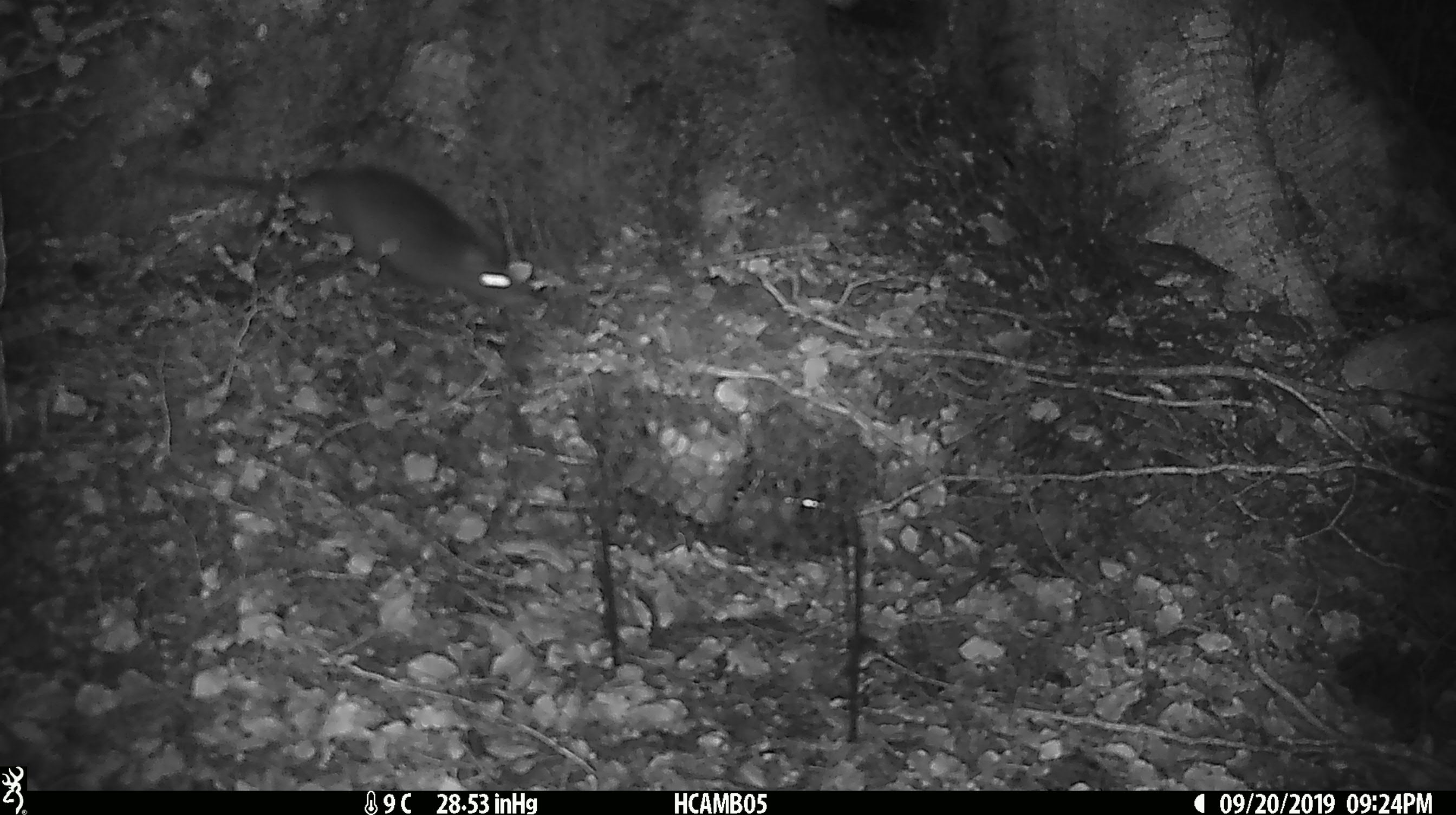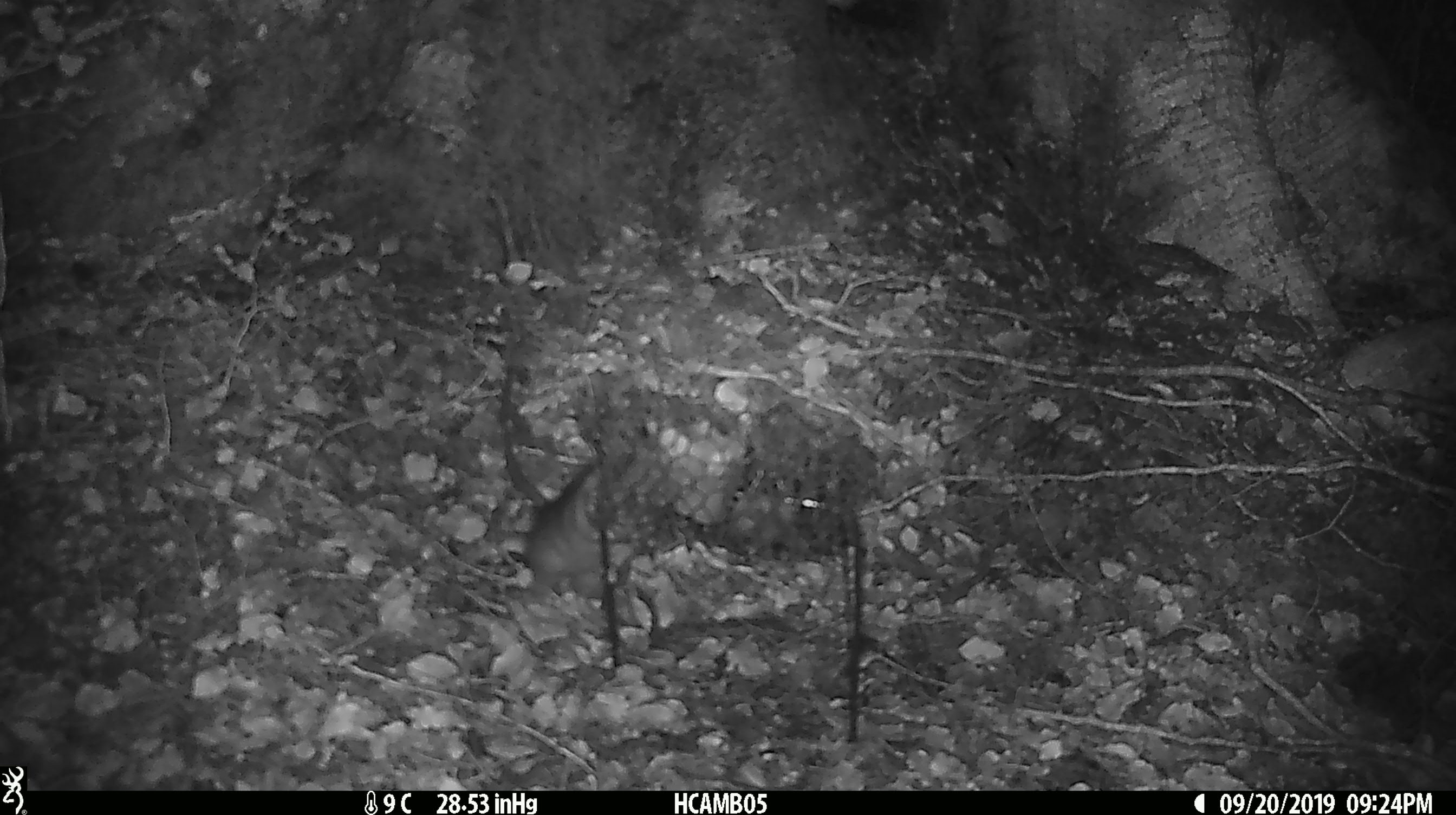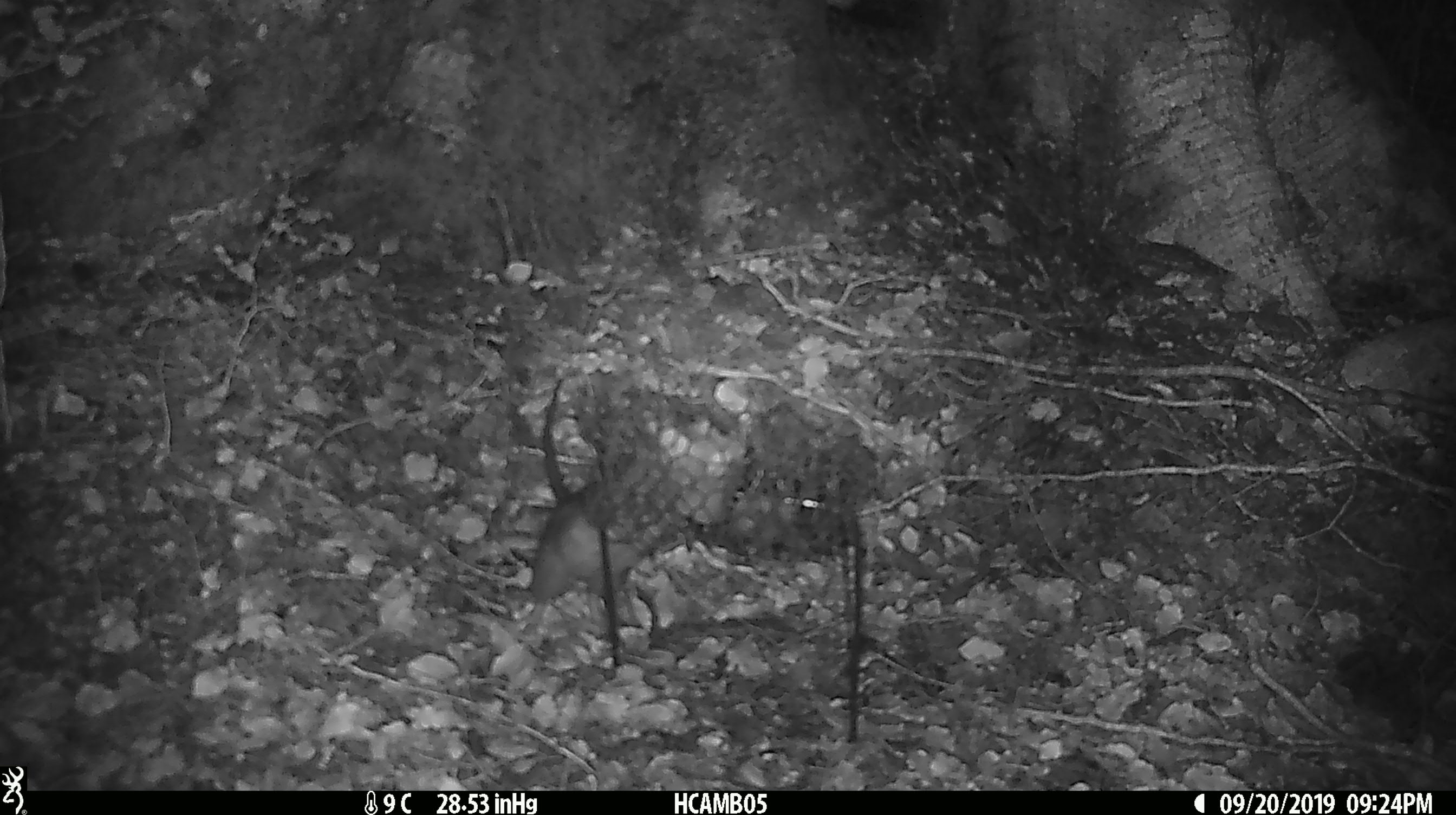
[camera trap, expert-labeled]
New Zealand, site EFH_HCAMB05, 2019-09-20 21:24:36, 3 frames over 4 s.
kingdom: Animalia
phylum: Chordata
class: Mammalia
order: Rodentia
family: Muridae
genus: Rattus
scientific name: Rattus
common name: rat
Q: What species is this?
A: Rat (Rattus).